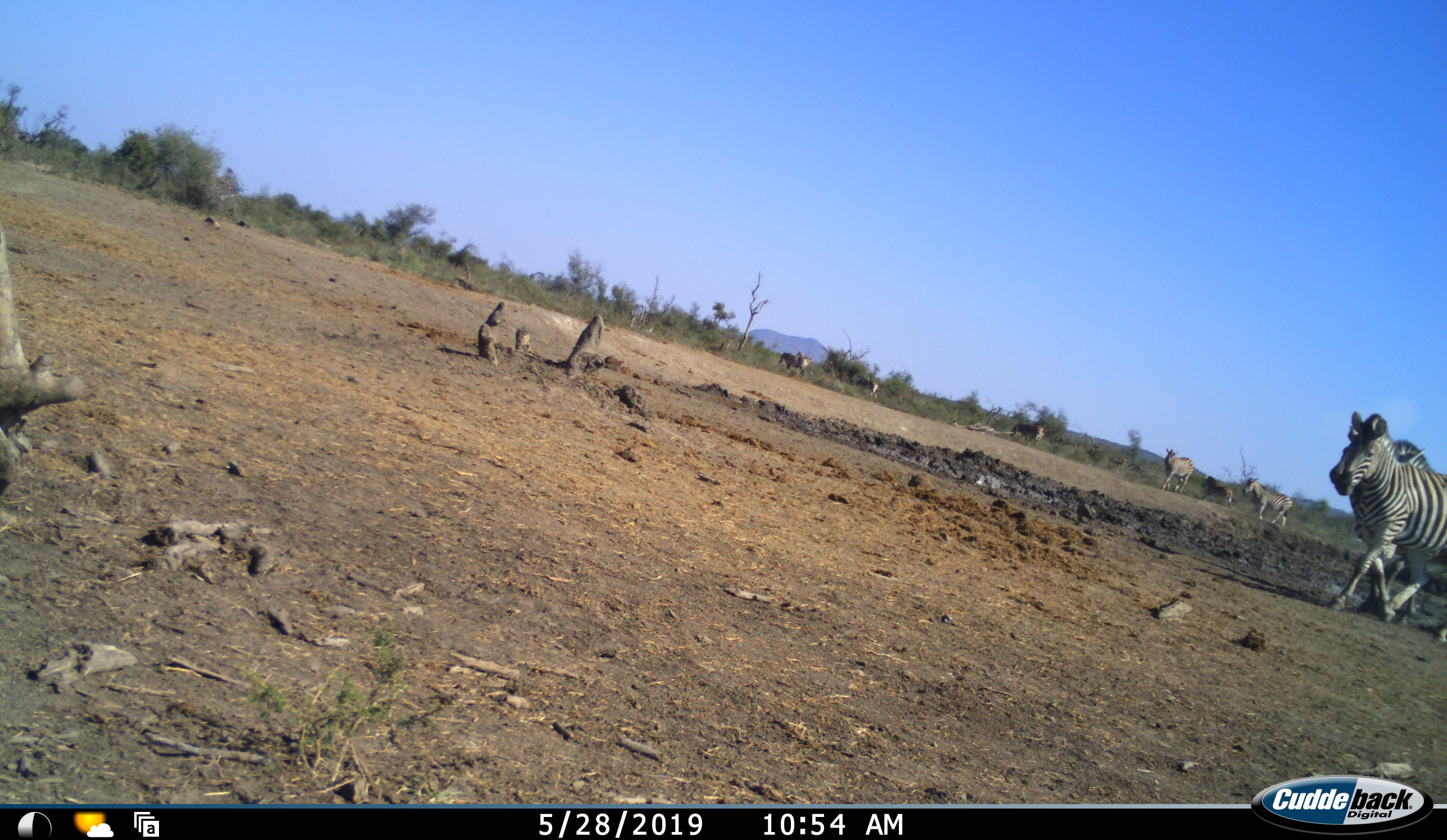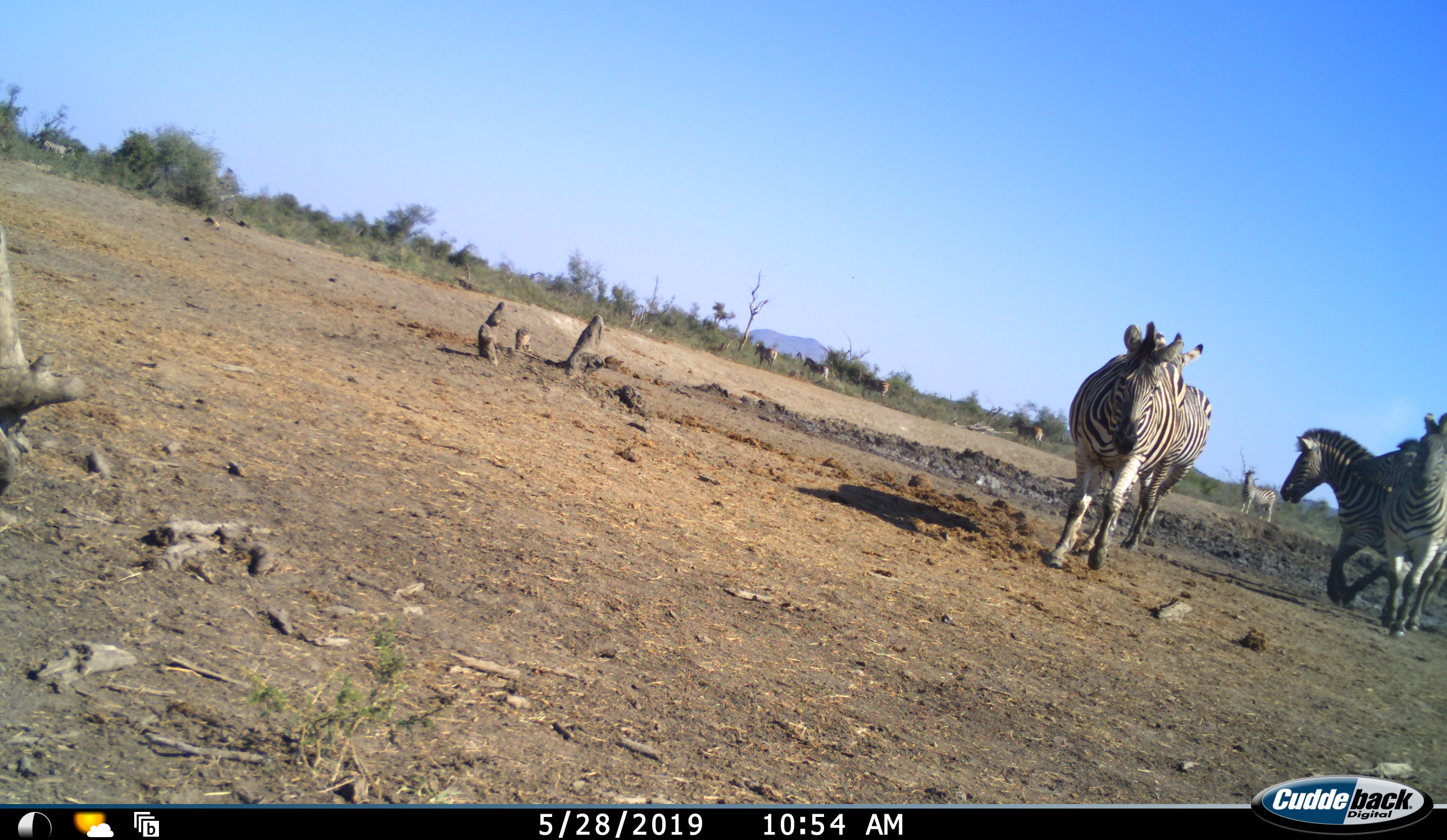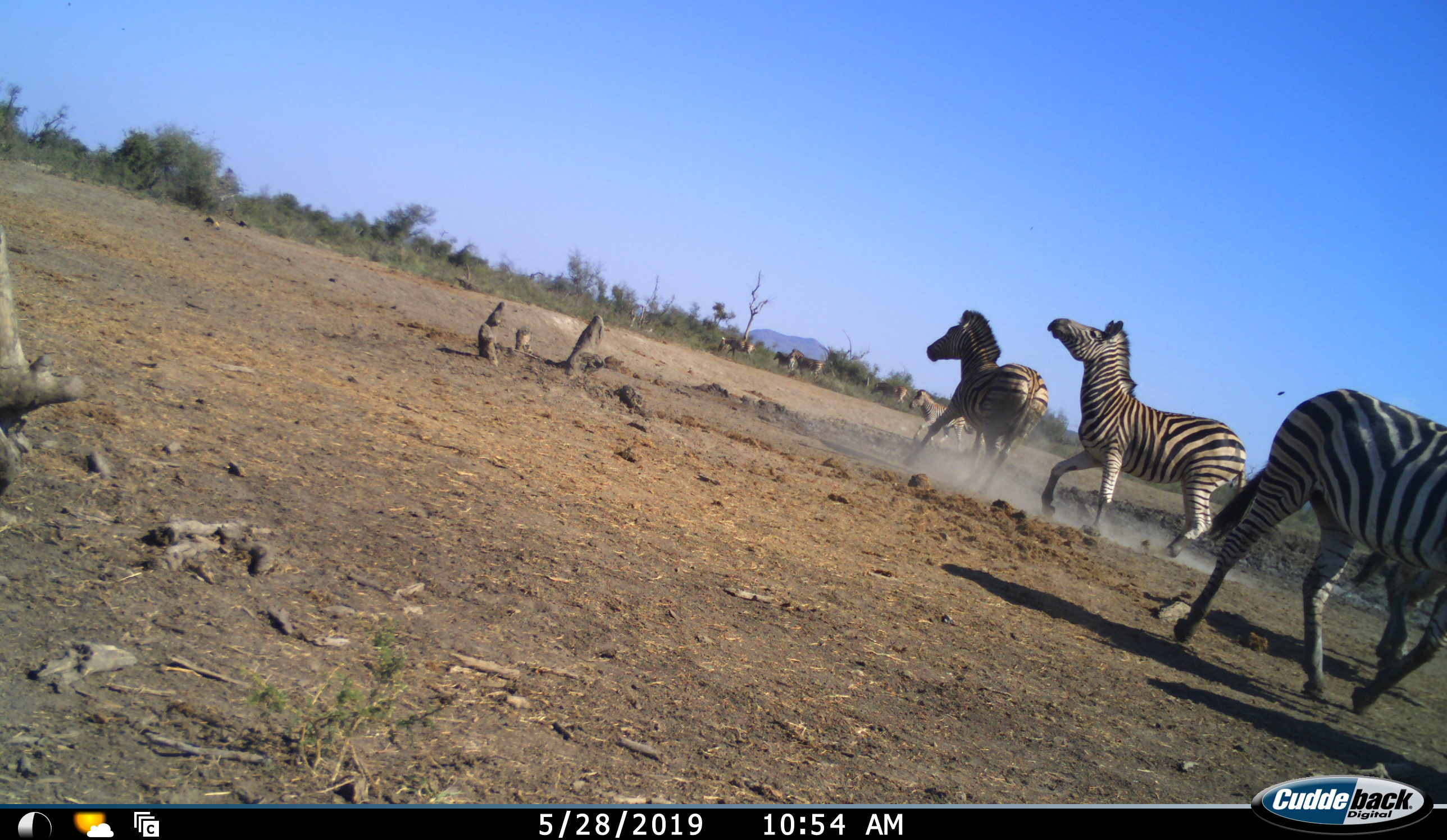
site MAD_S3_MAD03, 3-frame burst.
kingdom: Animalia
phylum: Chordata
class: Mammalia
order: Perissodactyla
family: Equidae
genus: Equus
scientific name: Equus quagga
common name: plains zebra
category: zebraplains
Zebraplains (plains zebra) (Equus quagga), count 10. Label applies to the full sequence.